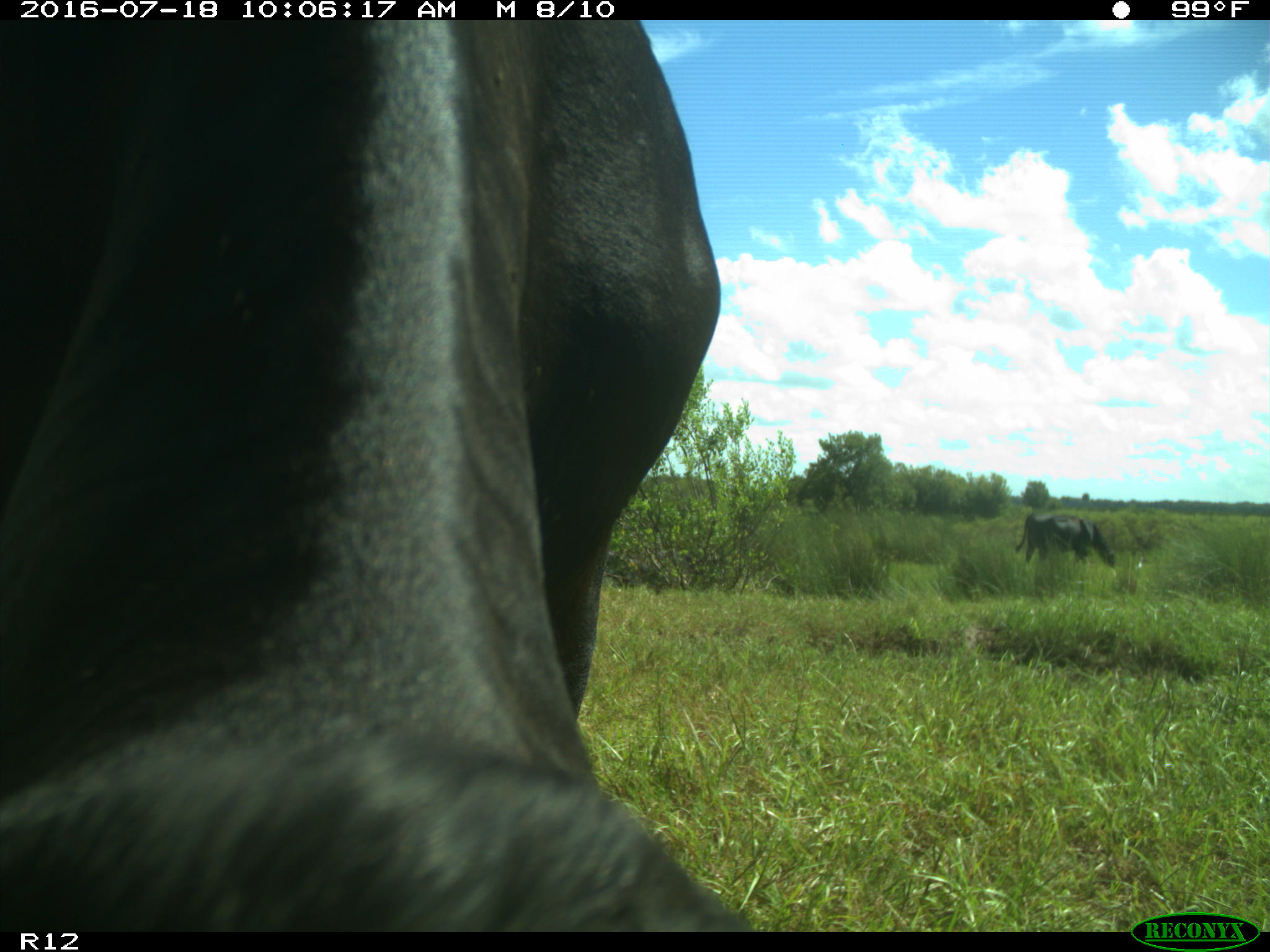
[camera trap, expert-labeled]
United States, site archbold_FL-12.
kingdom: Animalia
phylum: Chordata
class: Mammalia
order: Artiodactyla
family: Bovidae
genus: Bos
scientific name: Bos taurus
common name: domestic cow